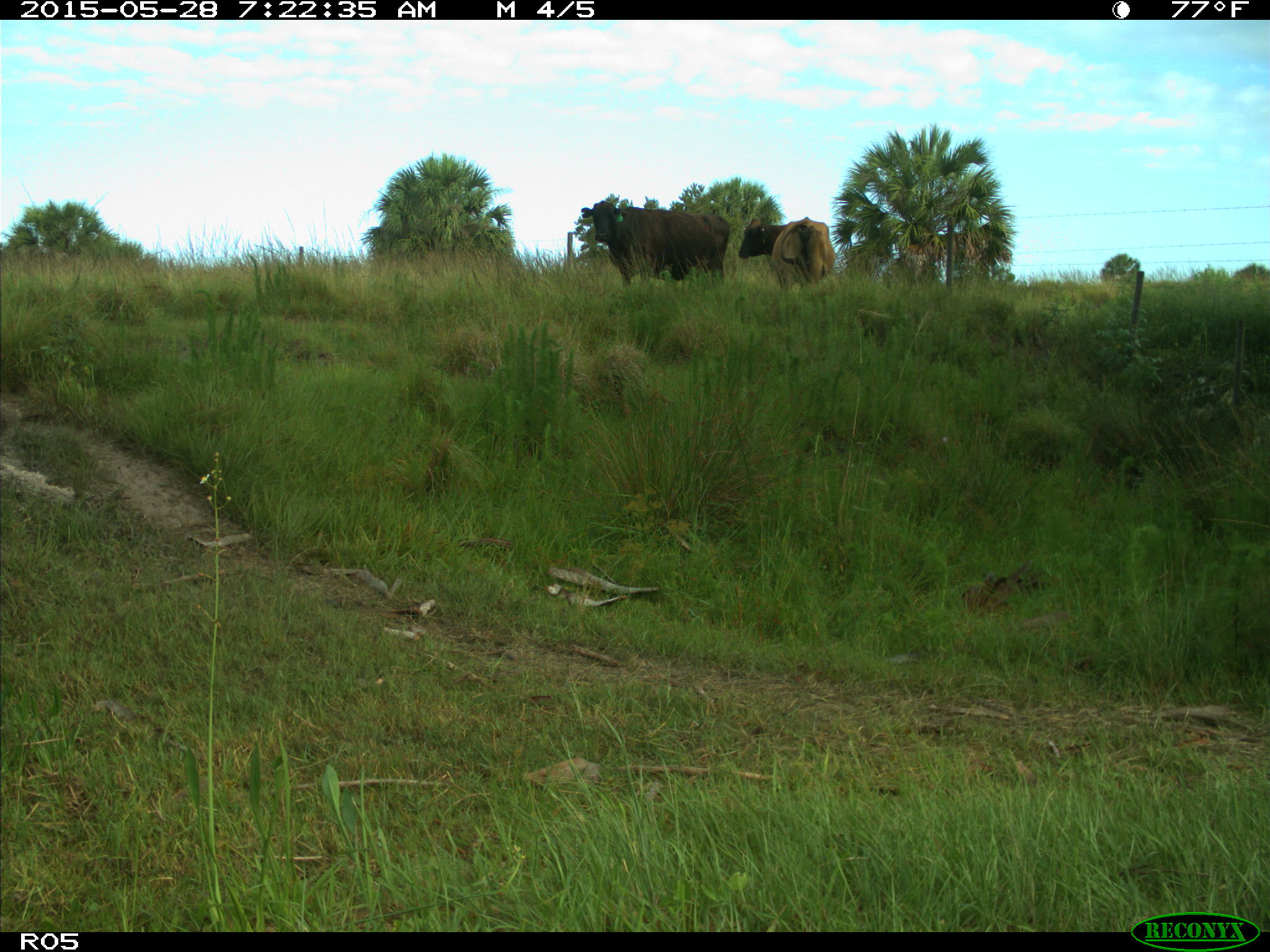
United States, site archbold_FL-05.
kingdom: Animalia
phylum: Chordata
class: Mammalia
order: Artiodactyla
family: Bovidae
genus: Bos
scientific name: Bos taurus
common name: domestic cow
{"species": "Bos taurus (domestic cow)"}